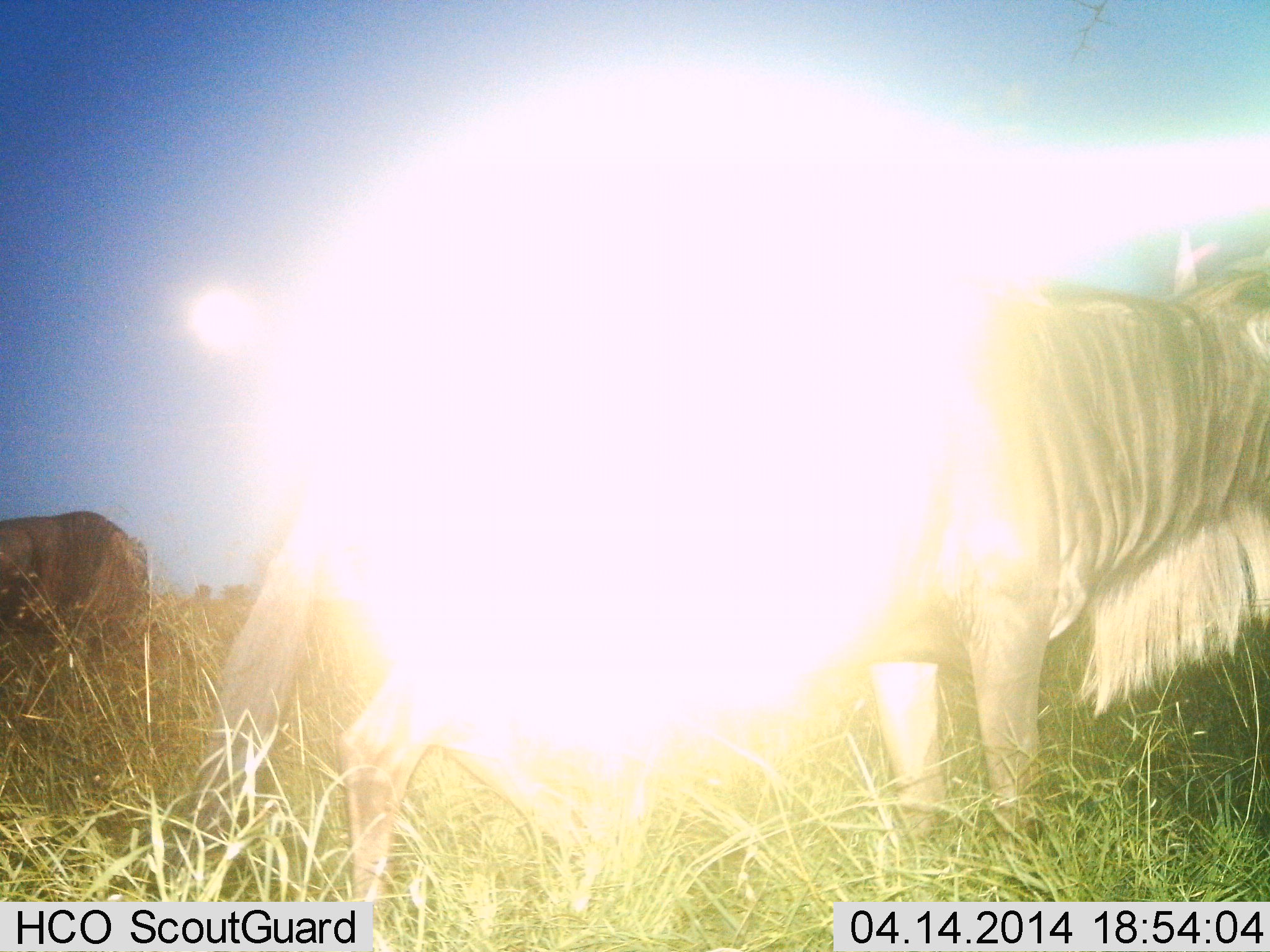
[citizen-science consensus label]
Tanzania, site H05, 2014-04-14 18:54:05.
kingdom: Animalia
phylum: Chordata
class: Mammalia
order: Artiodactyla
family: Bovidae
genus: Connochaetes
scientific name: Connochaetes taurinus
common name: blue wildebeest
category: wildebeest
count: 2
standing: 98%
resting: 0%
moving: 11%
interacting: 0%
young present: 0%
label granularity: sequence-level